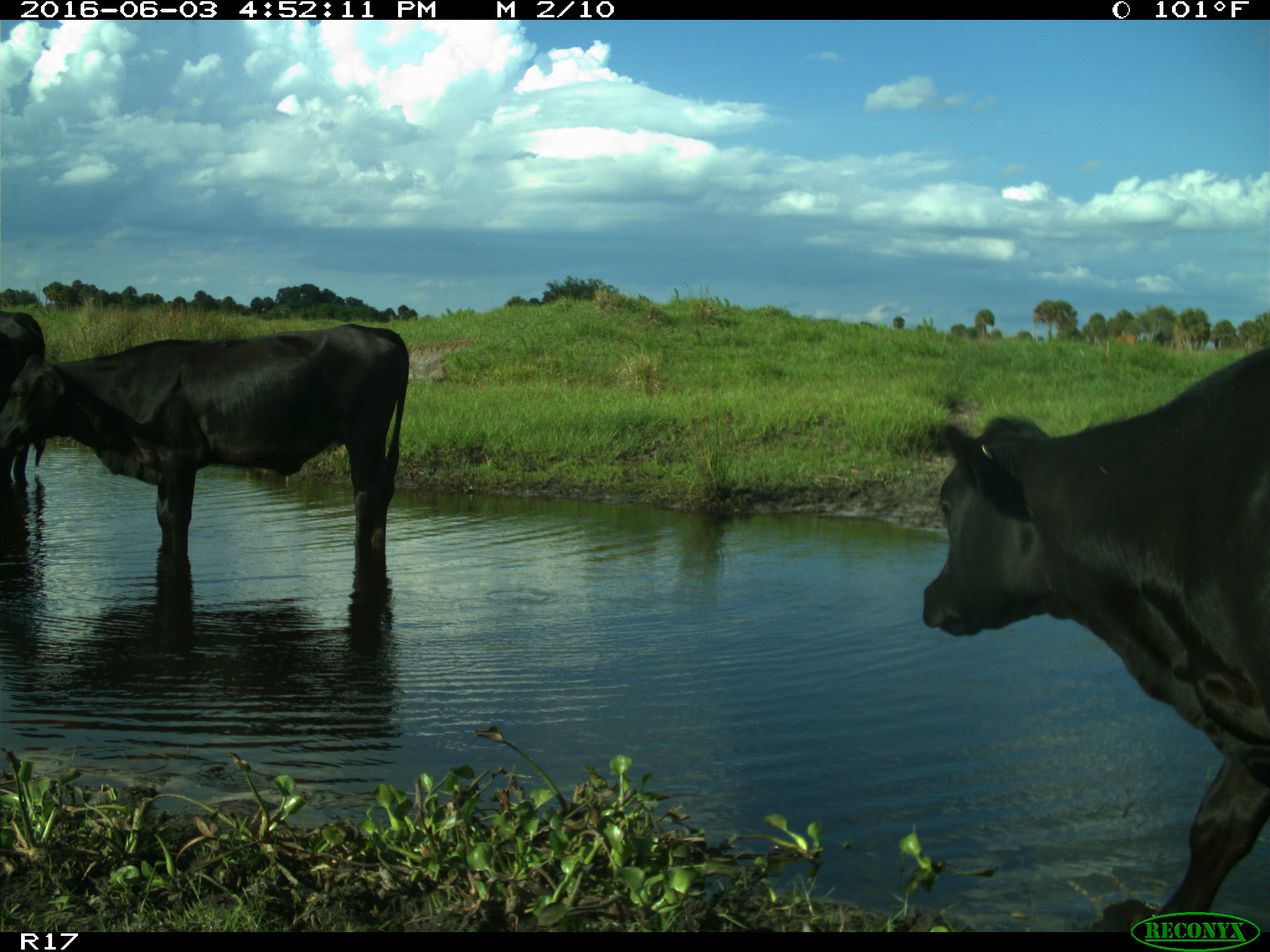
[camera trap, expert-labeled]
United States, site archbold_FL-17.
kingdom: Animalia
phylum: Chordata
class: Mammalia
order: Artiodactyla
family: Bovidae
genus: Bos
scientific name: Bos taurus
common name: domestic cow